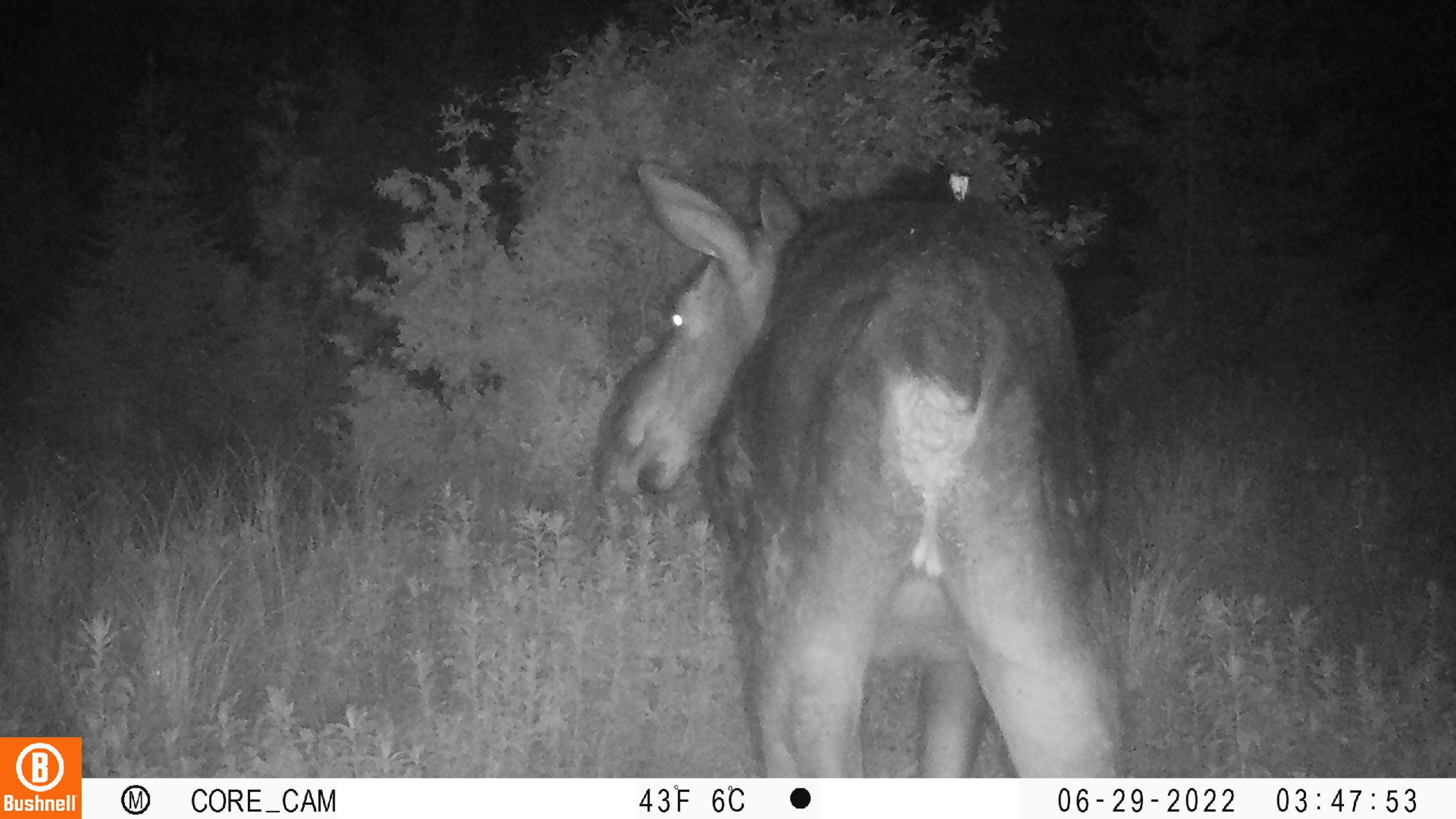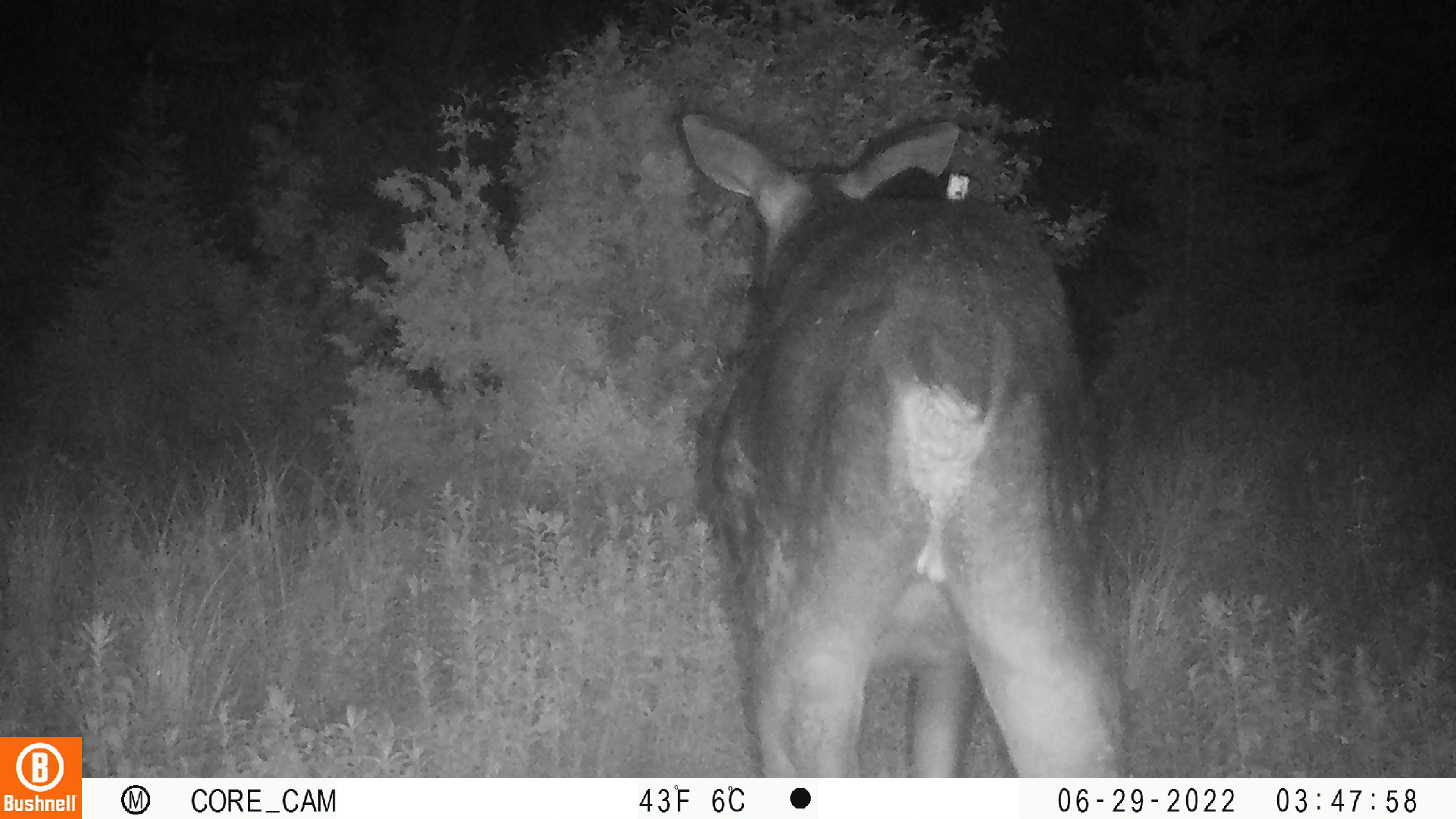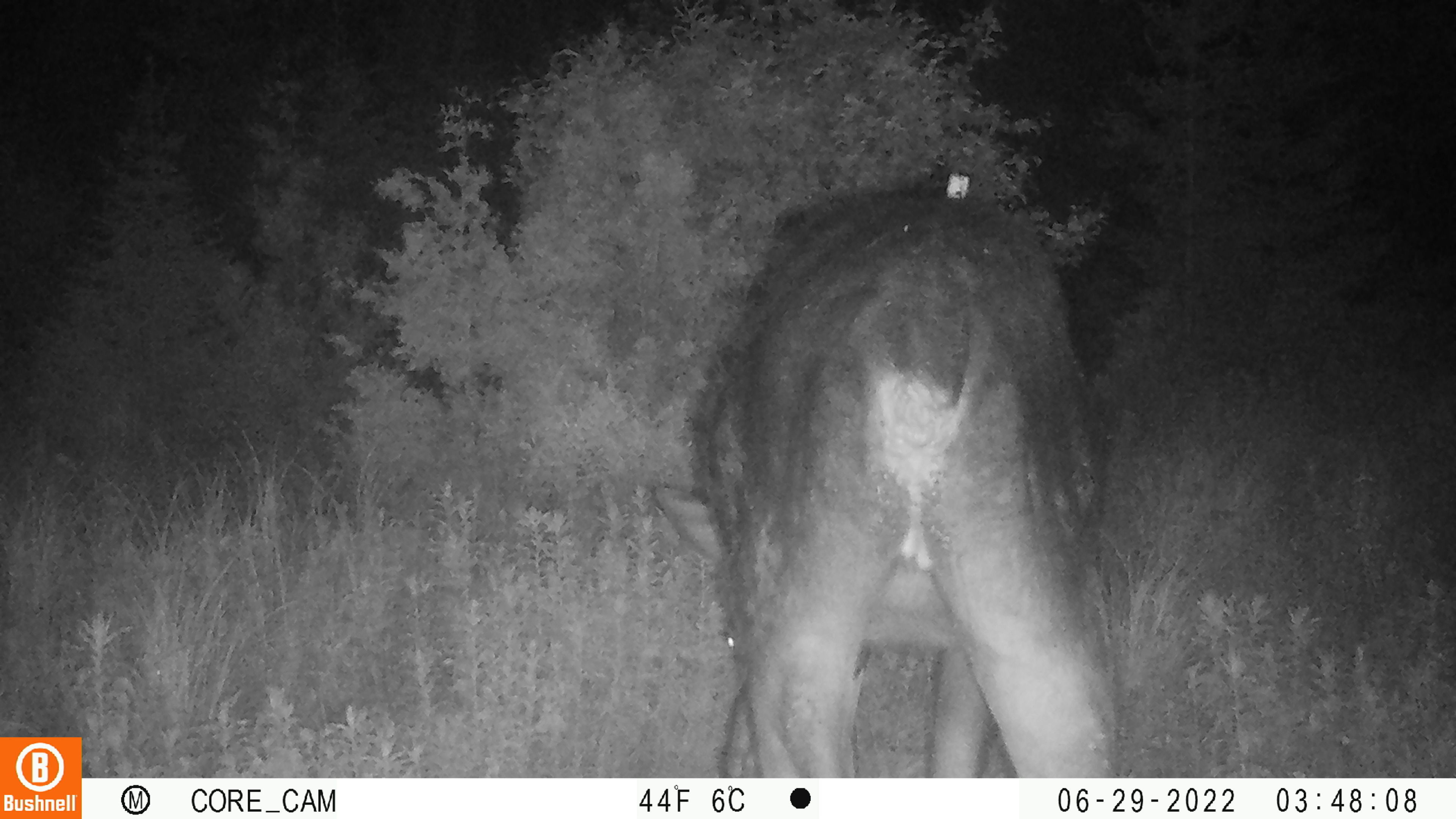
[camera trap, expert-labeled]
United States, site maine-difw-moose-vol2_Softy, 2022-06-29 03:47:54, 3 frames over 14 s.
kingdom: Animalia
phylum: Chordata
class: Mammalia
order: Artiodactyla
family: Cervidae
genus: Alces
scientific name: Alces alces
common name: moose